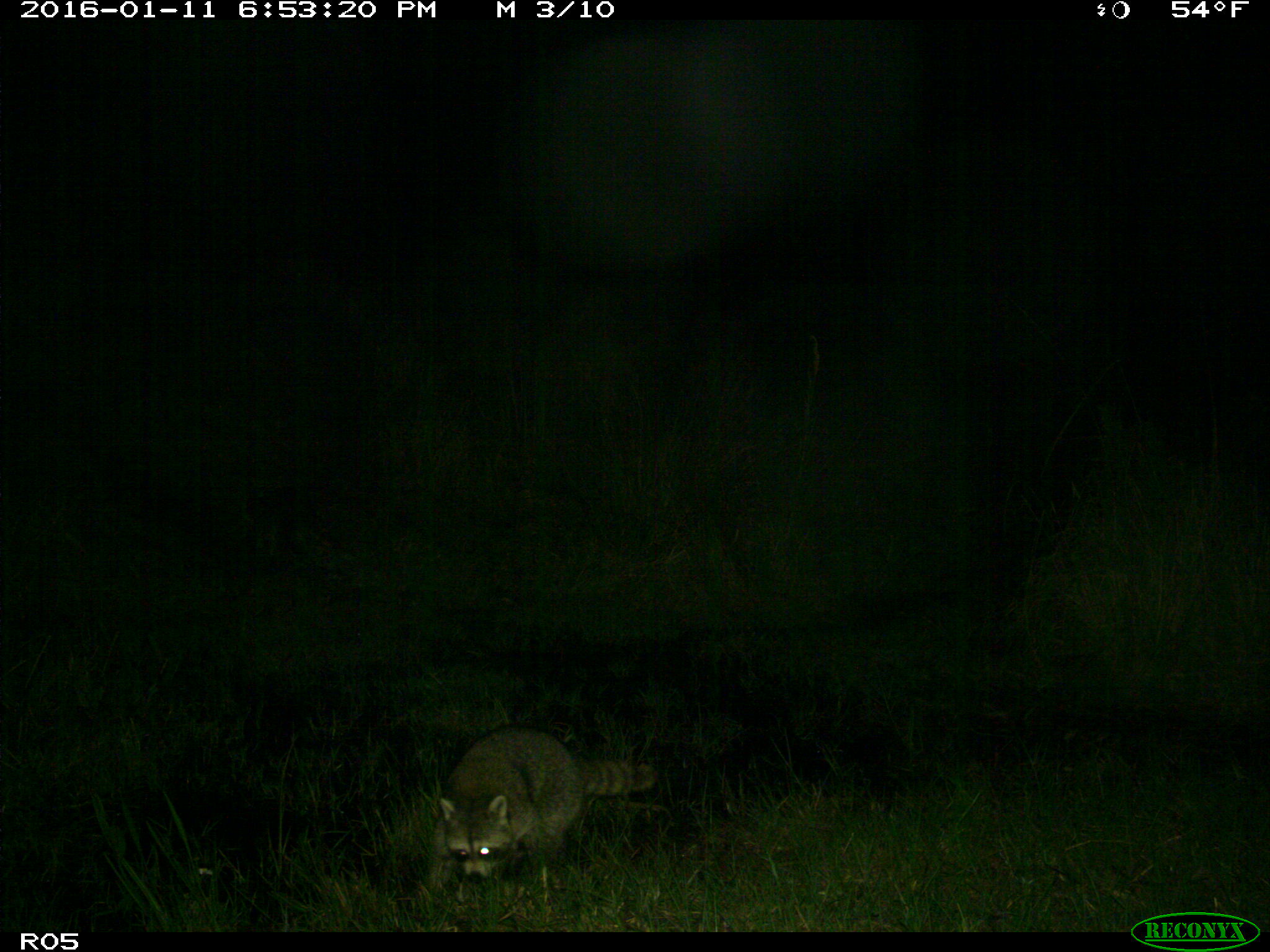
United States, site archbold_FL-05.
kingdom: Animalia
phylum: Chordata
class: Mammalia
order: Carnivora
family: Procyonidae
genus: Procyon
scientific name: Procyon lotor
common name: common raccoon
Procyon lotor (common raccoon).